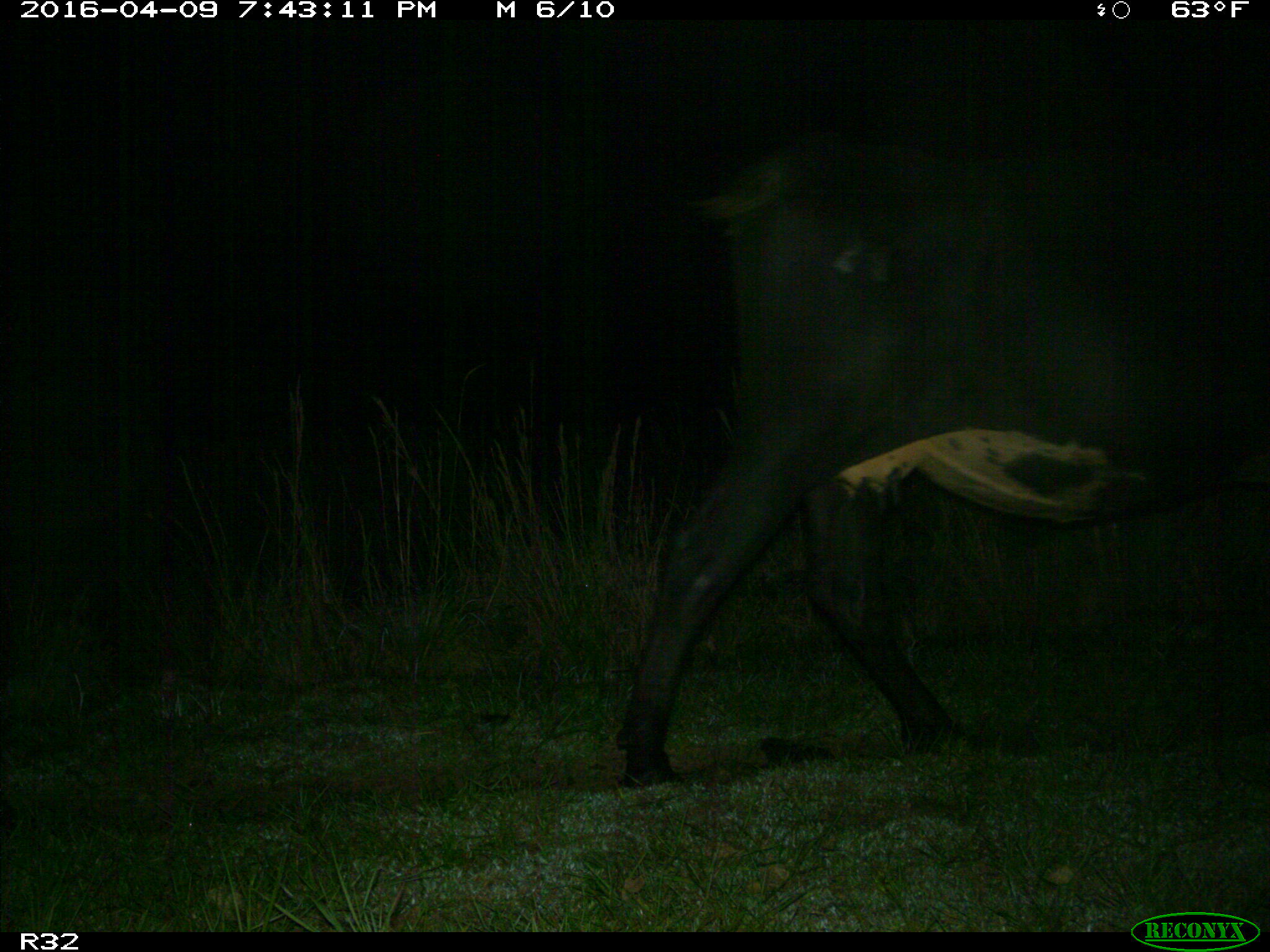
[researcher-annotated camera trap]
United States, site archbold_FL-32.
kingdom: Animalia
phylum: Chordata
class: Mammalia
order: Artiodactyla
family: Bovidae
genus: Bos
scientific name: Bos taurus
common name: domestic cow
Bos taurus (domestic cow).